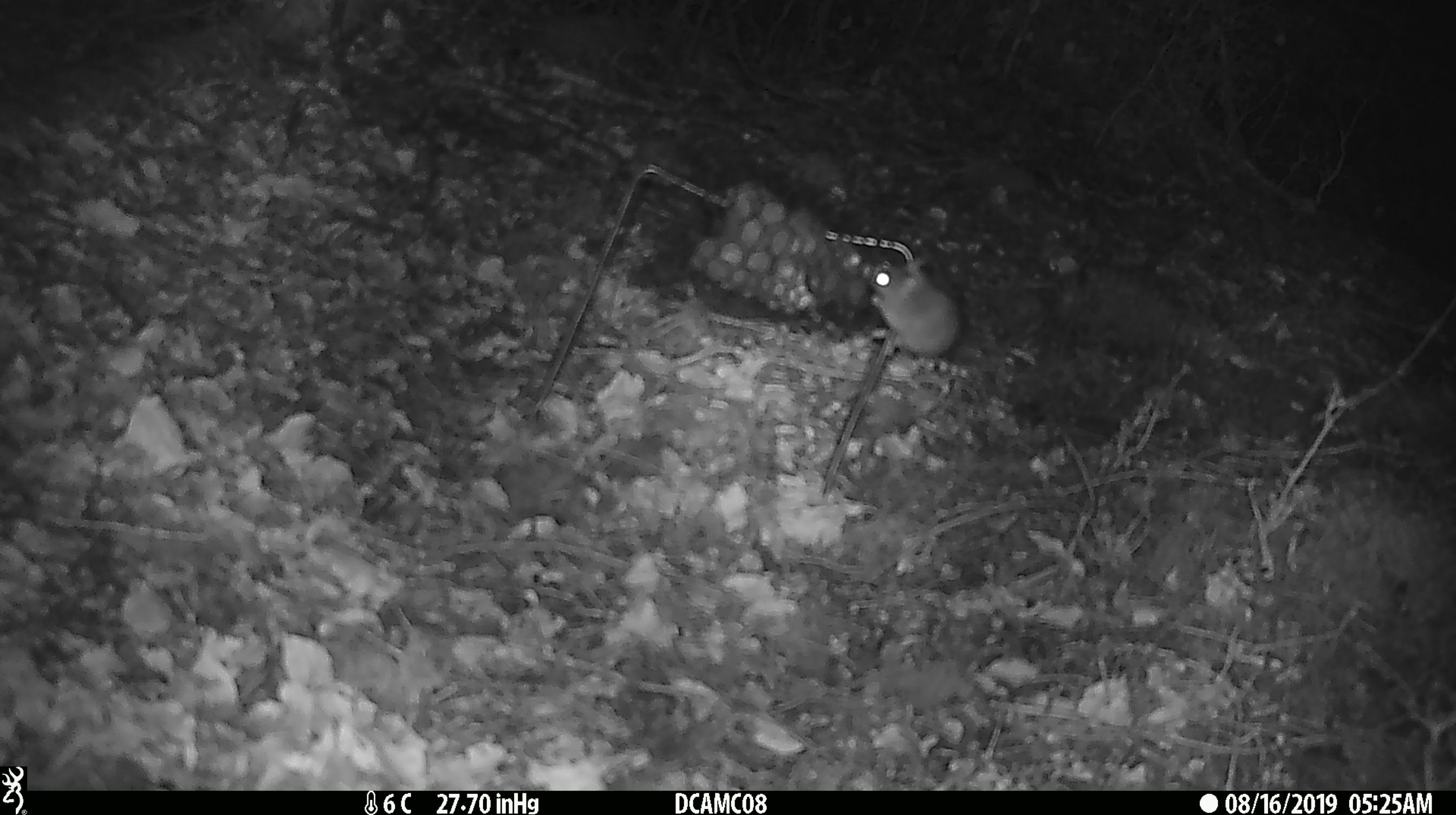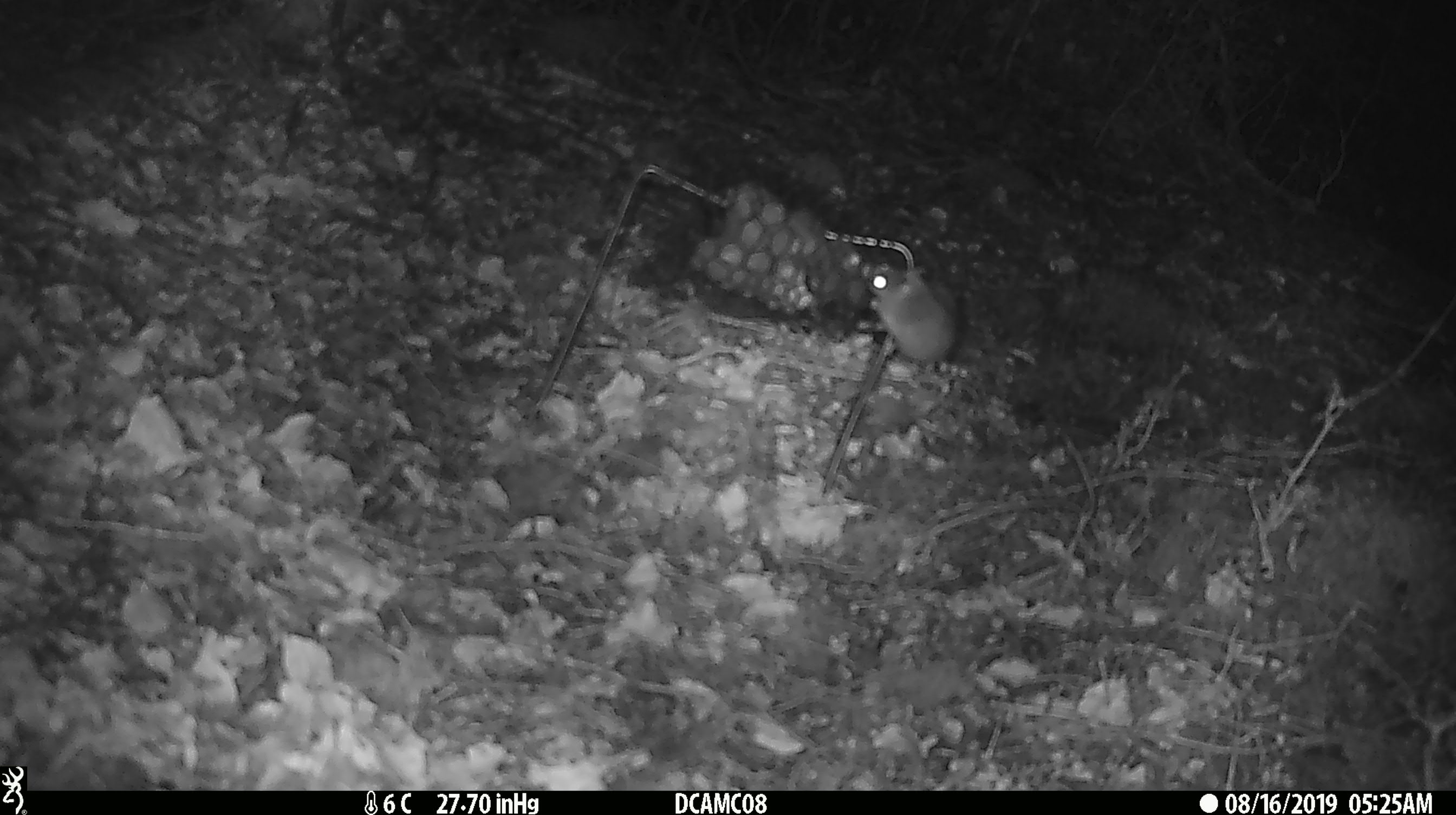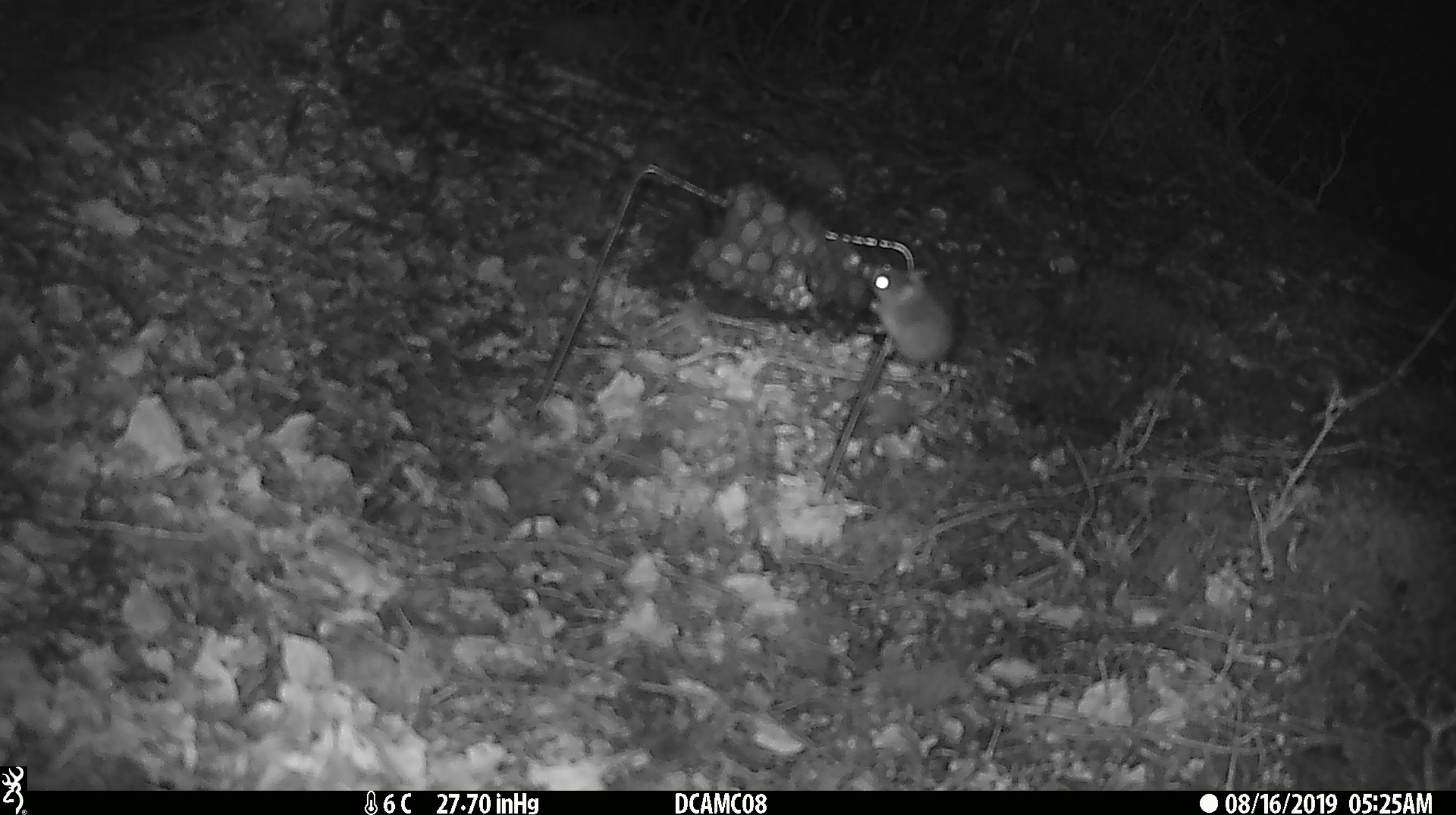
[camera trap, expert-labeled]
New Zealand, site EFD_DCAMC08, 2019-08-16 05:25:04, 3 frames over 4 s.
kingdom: Animalia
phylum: Chordata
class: Mammalia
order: Rodentia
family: Muridae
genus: Mus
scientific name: Mus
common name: mouse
Mouse (Mus).